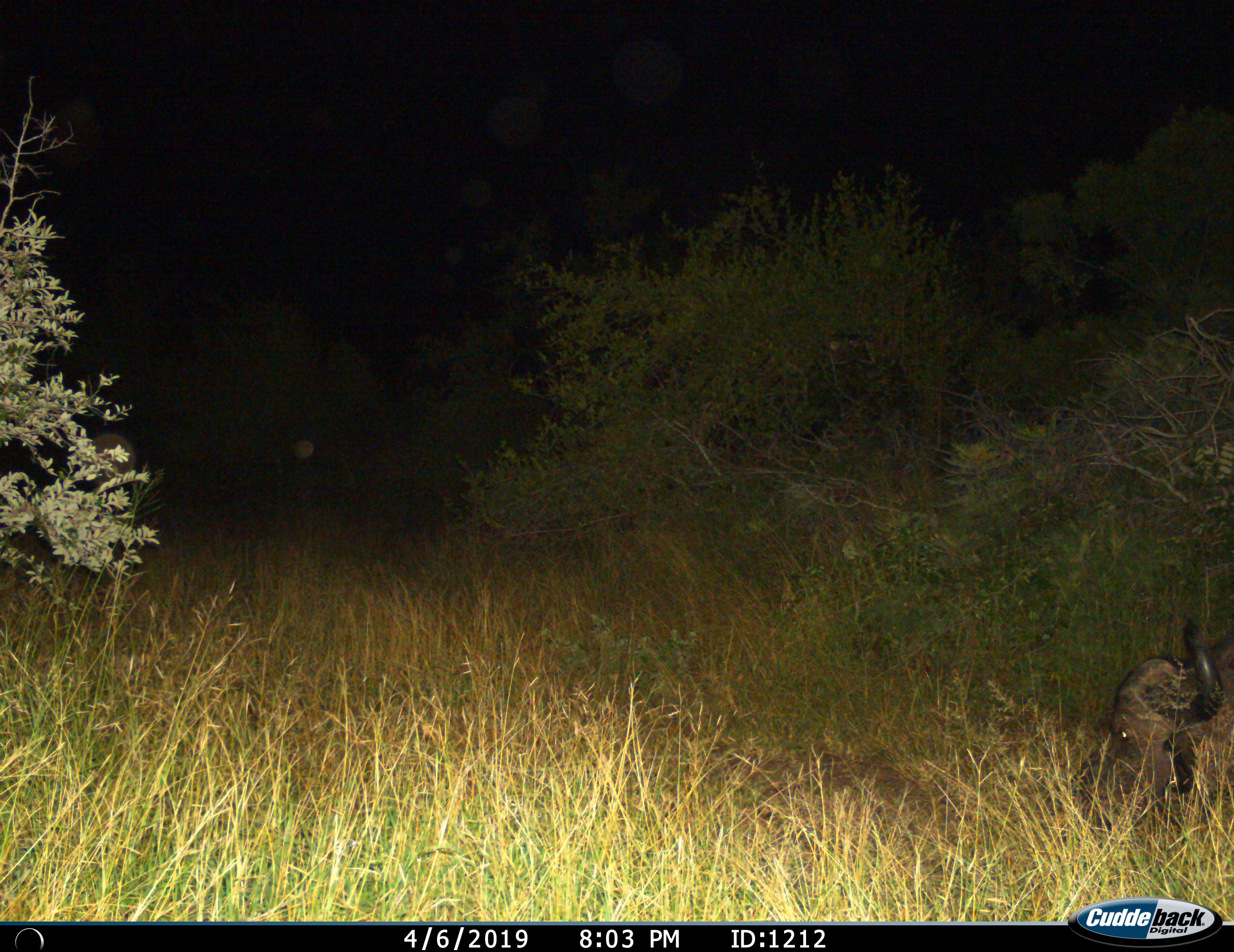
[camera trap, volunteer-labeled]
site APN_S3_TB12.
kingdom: Animalia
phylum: Chordata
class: Mammalia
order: Artiodactyla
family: Bovidae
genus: Syncerus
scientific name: Syncerus caffer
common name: african buffalo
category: buffalo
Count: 1.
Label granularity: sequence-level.